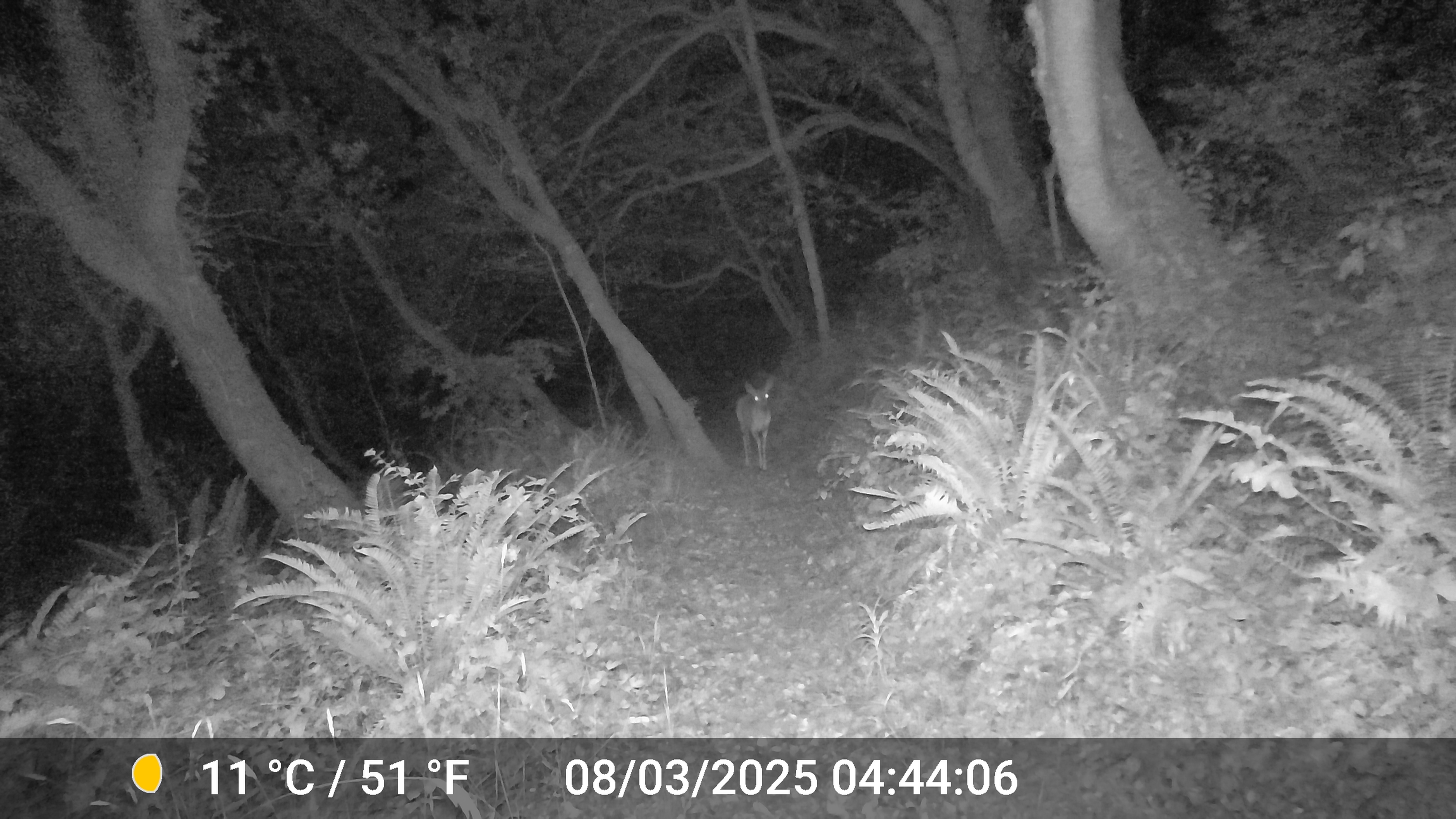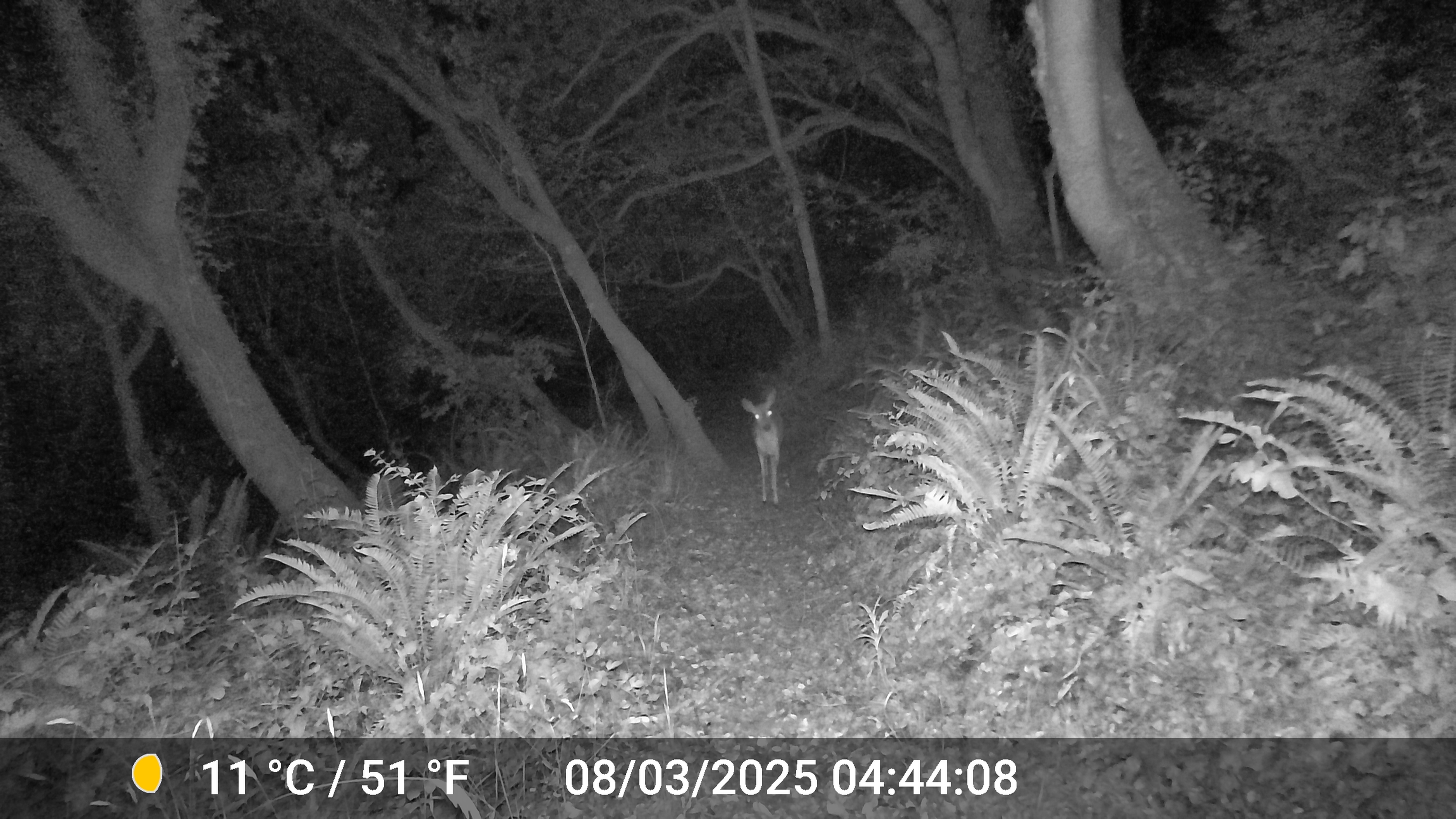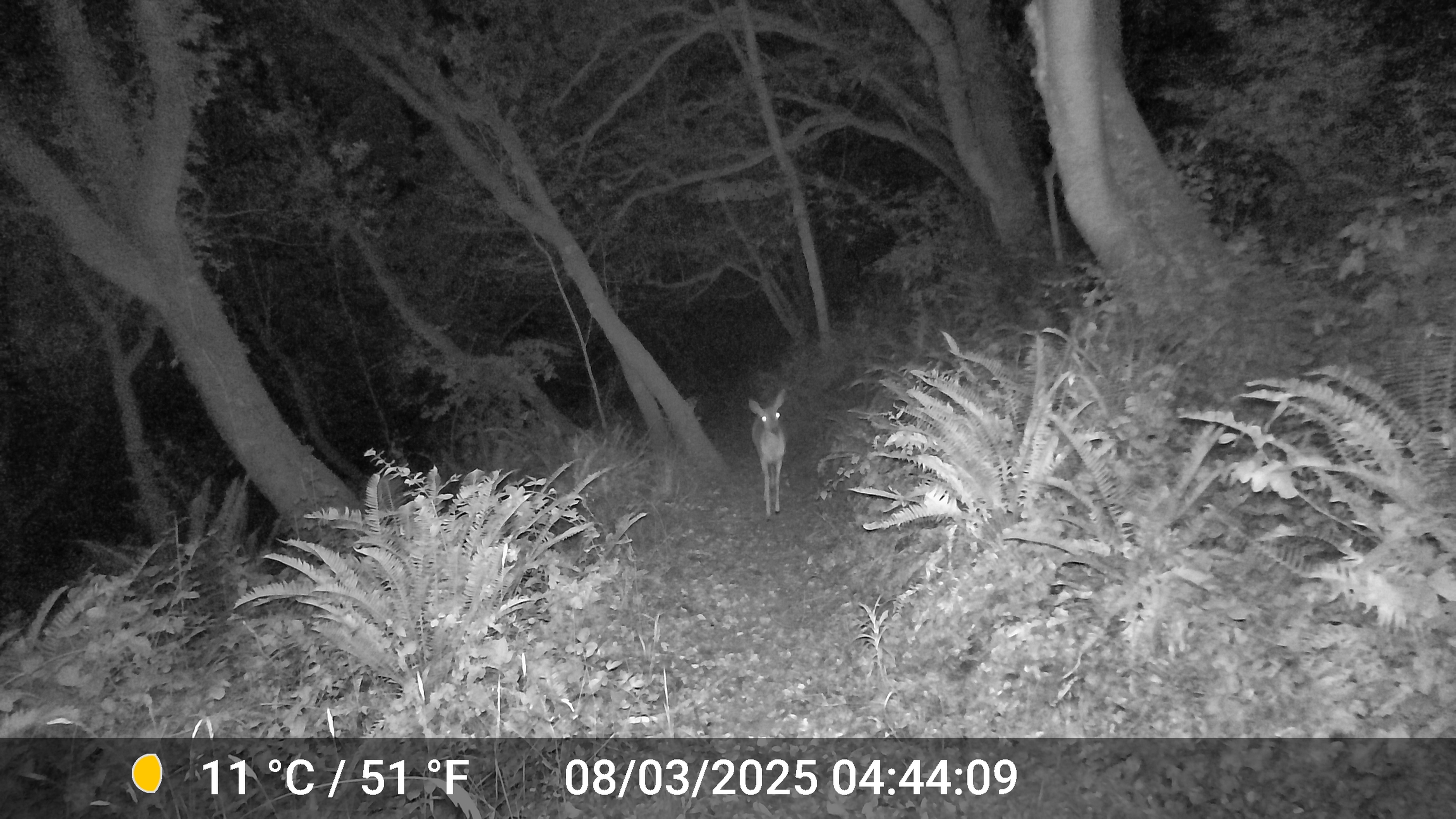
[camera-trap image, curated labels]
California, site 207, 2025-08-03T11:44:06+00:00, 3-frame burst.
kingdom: Animalia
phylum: Chordata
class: Mammalia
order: Artiodactyla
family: Cervidae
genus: Odocoileus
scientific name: Odocoileus hemionus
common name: mule deer